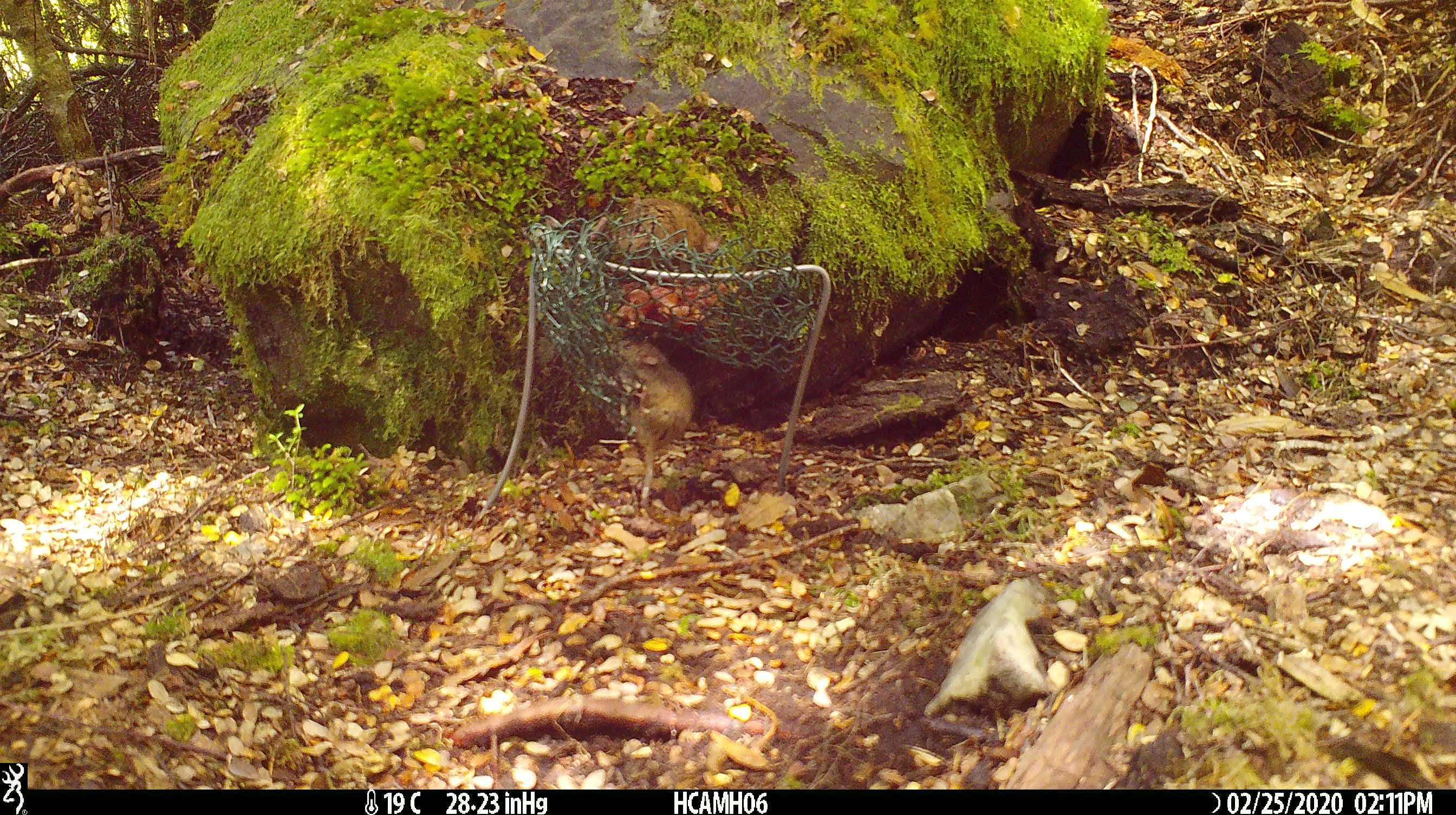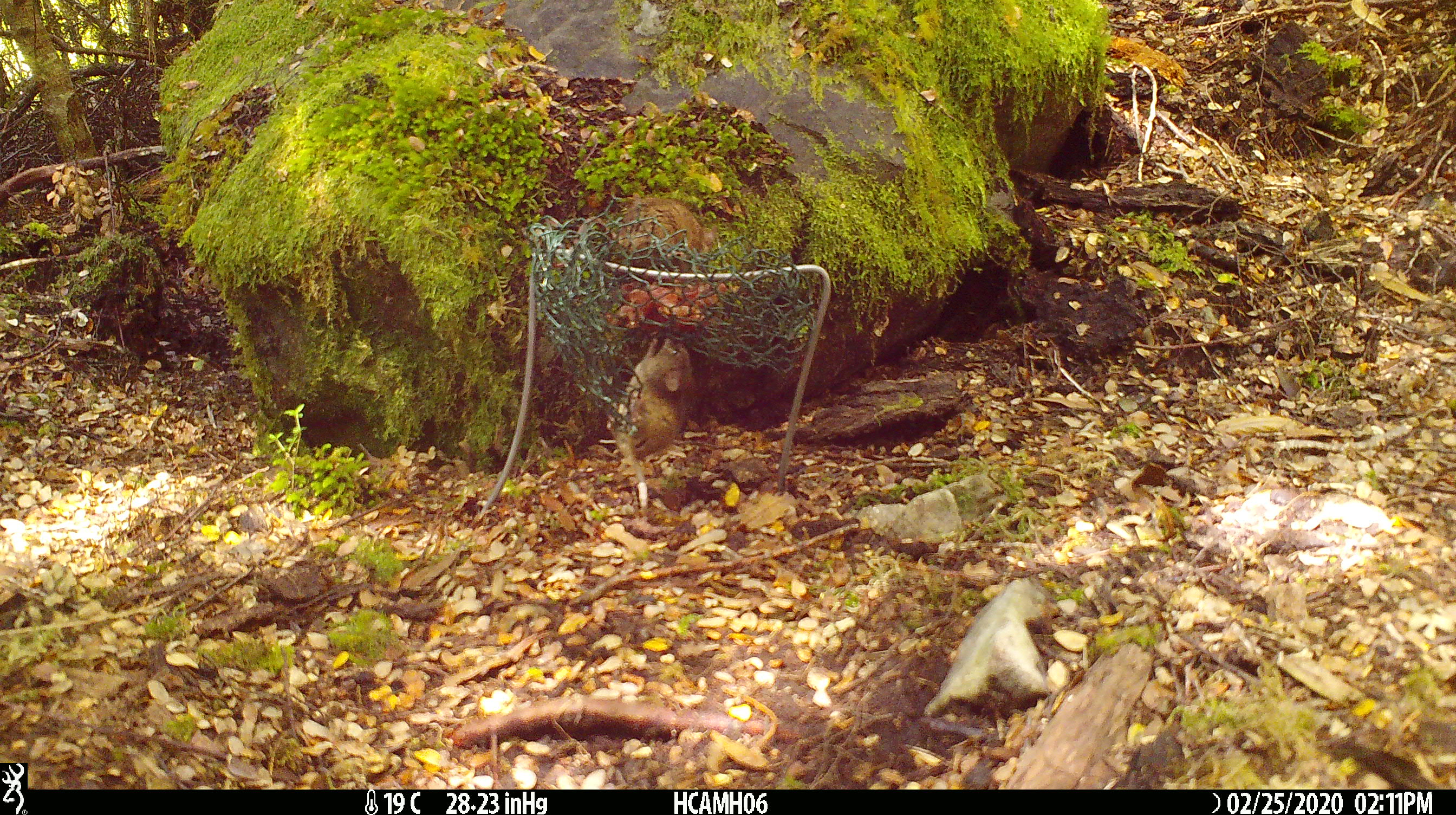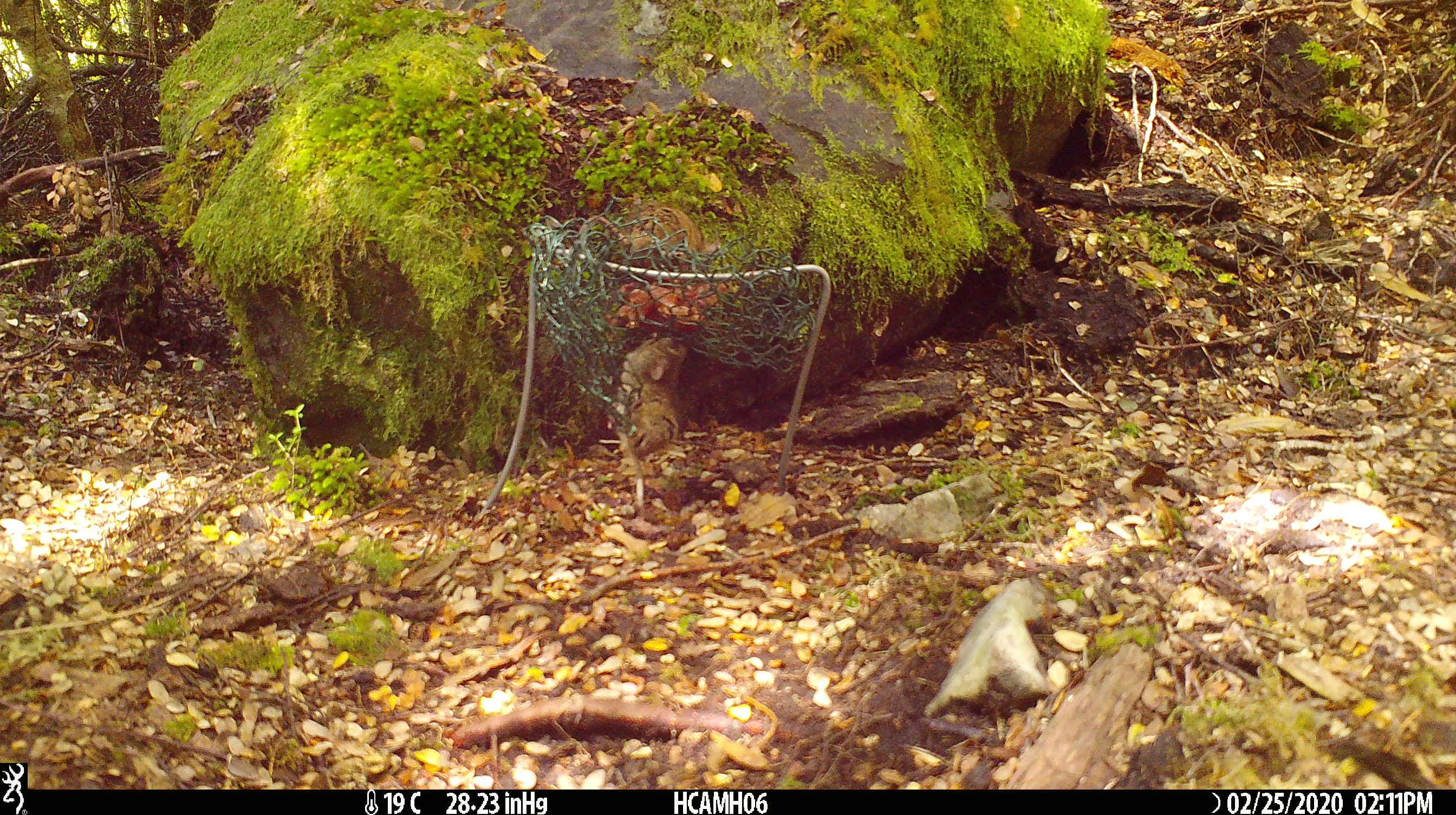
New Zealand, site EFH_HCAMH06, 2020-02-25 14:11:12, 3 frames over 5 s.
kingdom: Animalia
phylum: Chordata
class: Mammalia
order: Rodentia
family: Muridae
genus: Mus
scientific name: Mus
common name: mouse